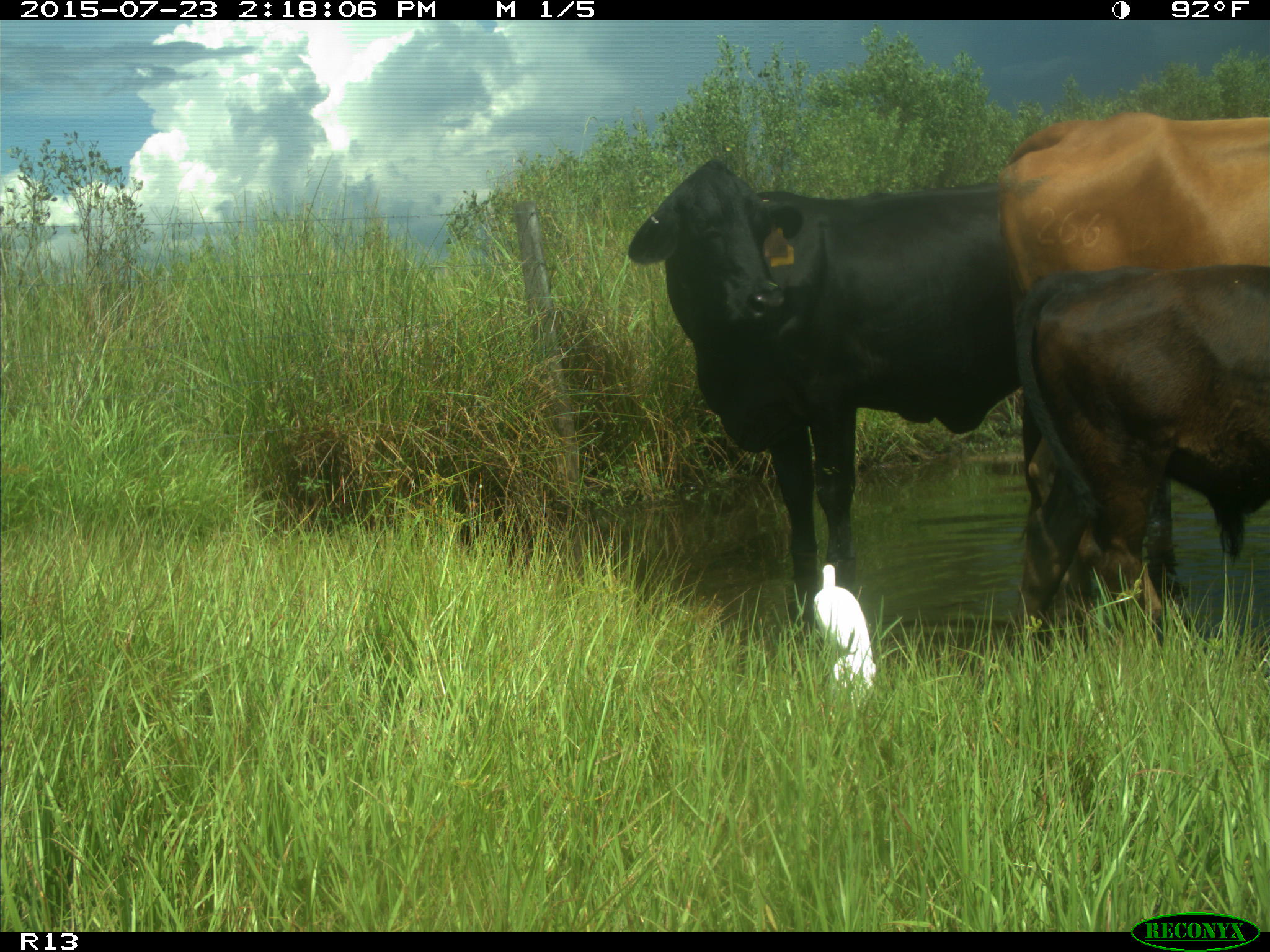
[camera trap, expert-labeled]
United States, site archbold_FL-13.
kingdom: Animalia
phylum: Chordata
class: Mammalia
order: Artiodactyla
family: Bovidae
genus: Bos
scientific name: Bos taurus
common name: domestic cow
Bos taurus (domestic cow).